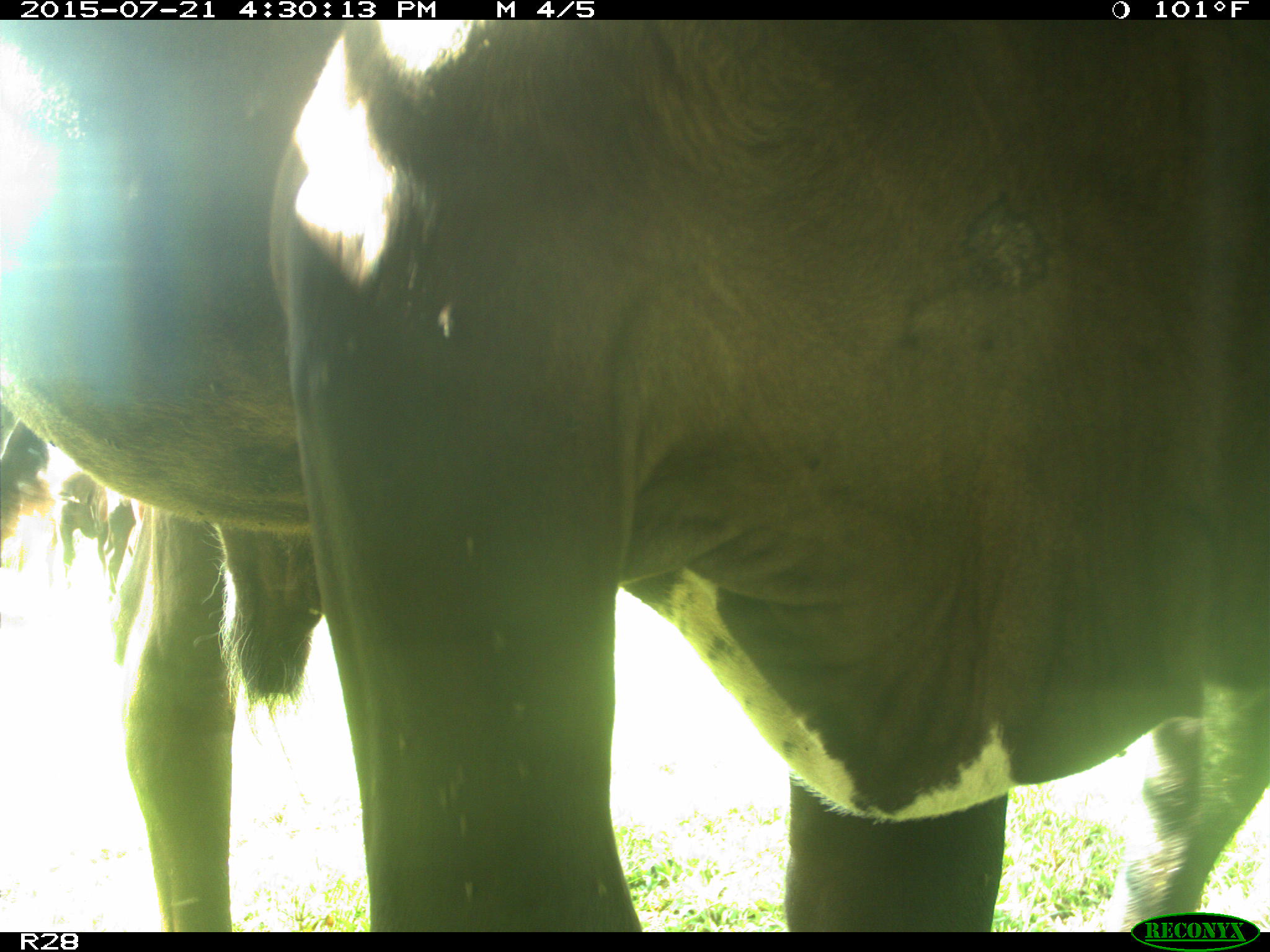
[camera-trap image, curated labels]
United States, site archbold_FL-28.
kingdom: Animalia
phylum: Chordata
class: Mammalia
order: Artiodactyla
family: Bovidae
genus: Bos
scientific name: Bos taurus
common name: domestic cow